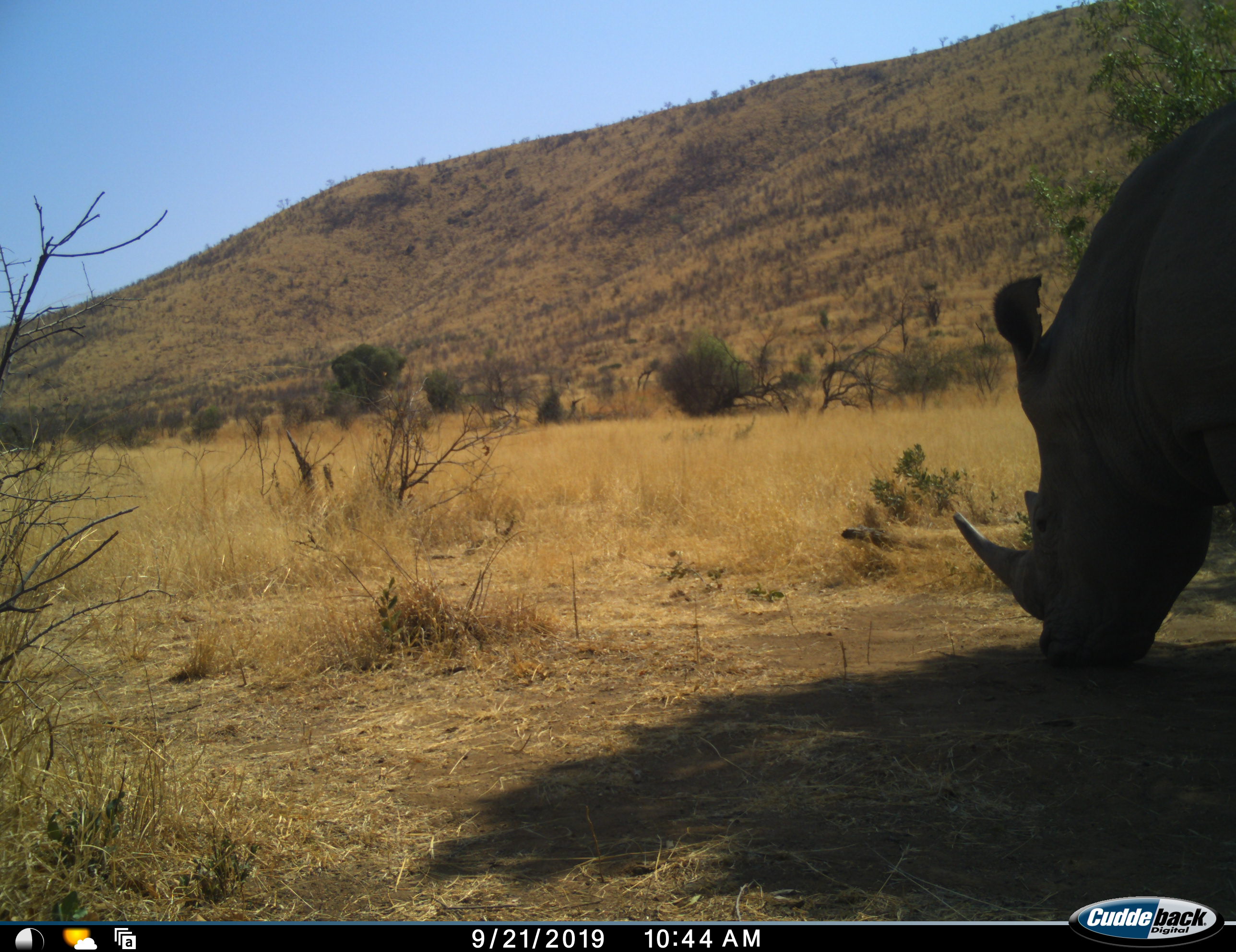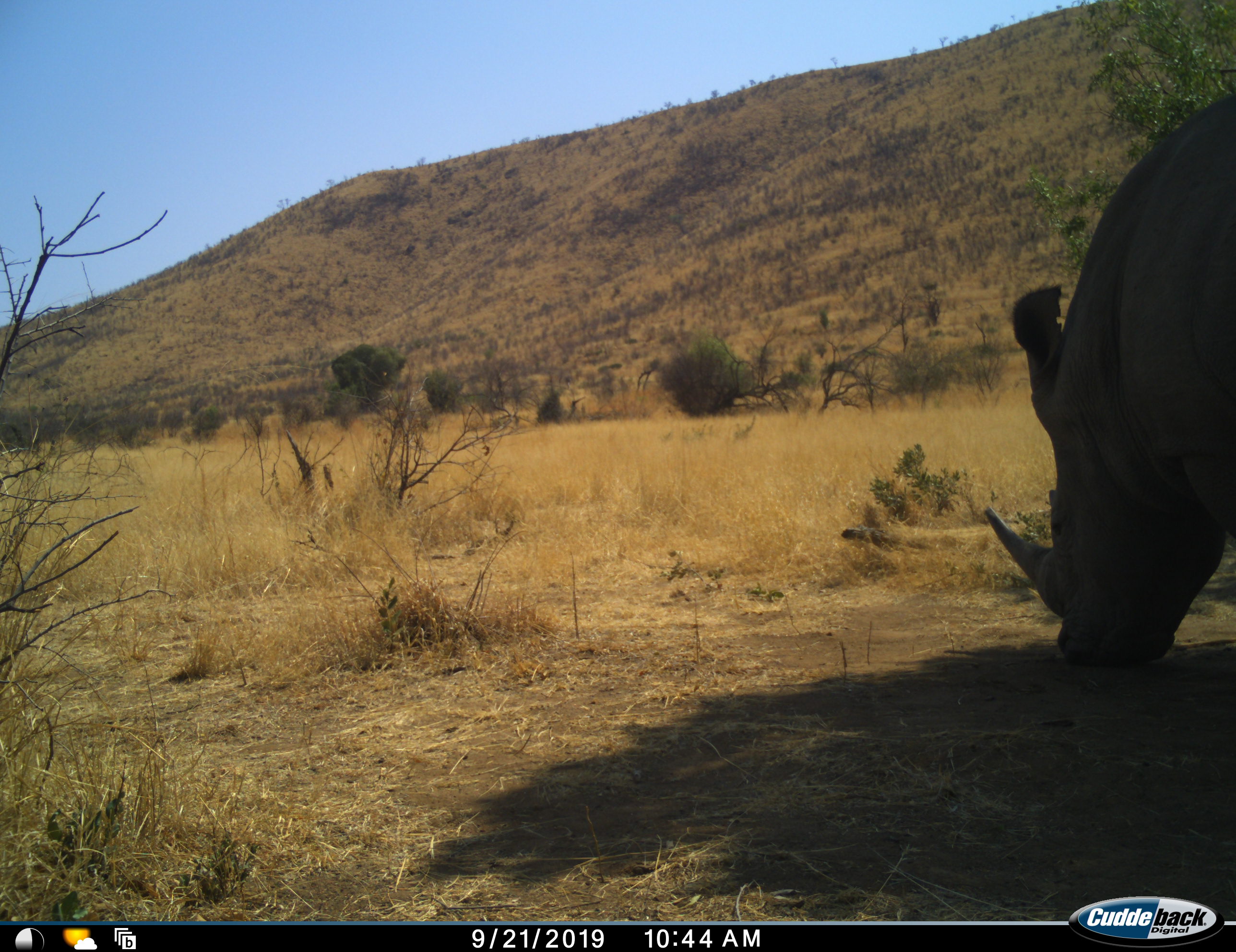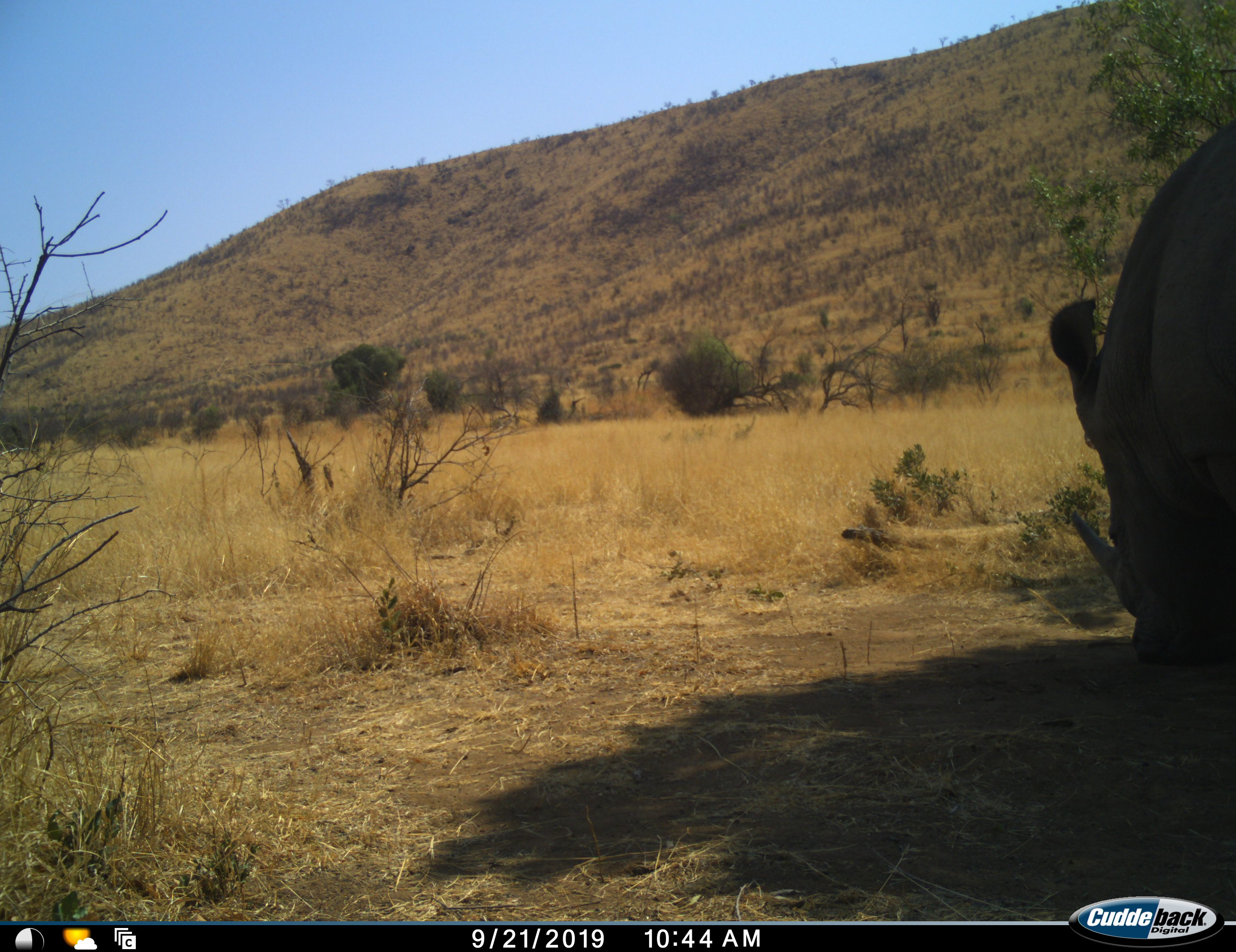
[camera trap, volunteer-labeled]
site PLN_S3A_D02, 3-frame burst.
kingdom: Animalia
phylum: Chordata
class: Mammalia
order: Perissodactyla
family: Rhinocerotidae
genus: Ceratotherium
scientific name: Ceratotherium simum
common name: white rhinoceros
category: rhinoceroswhite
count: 1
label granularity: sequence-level